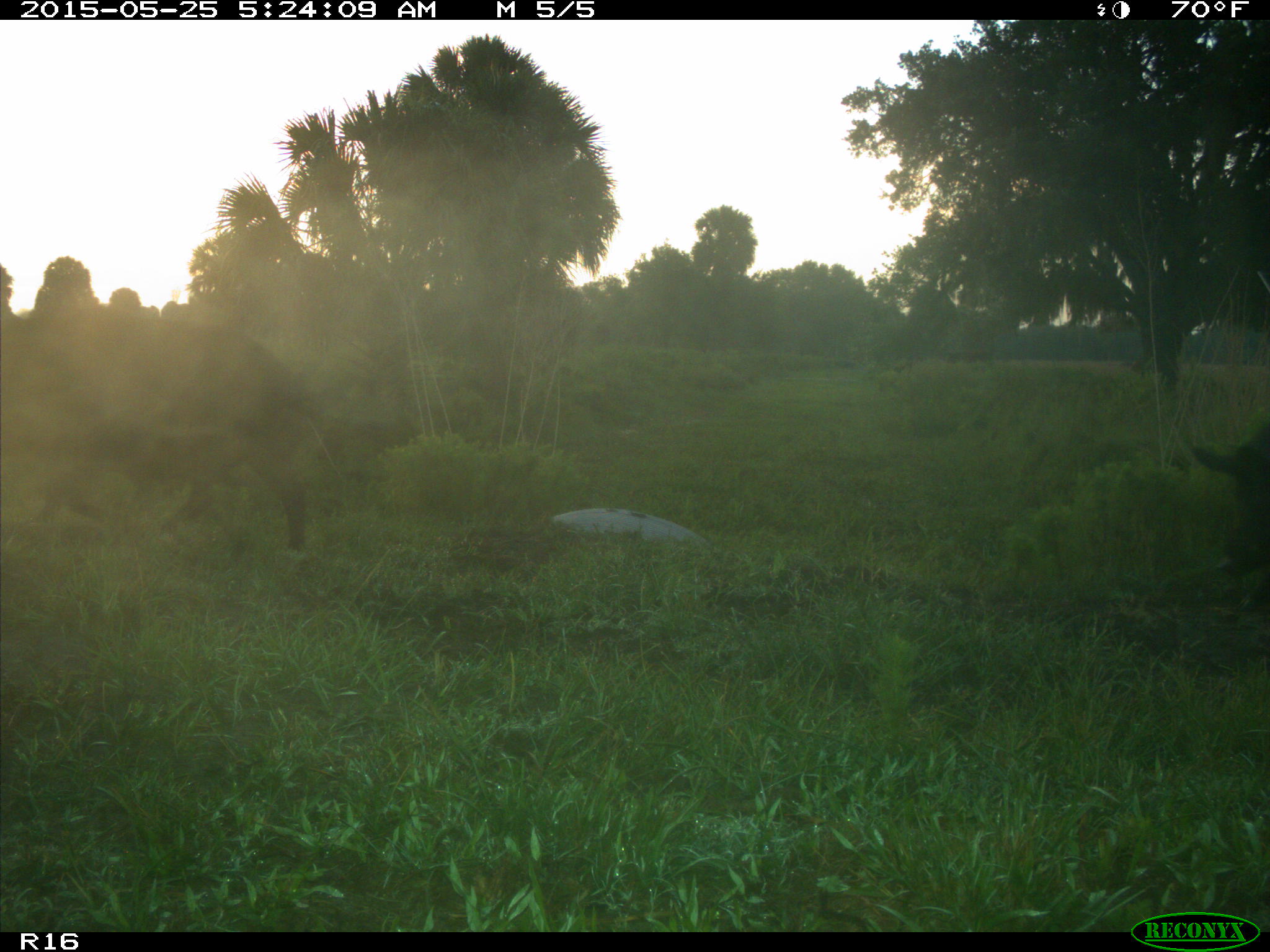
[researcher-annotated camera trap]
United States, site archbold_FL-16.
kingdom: Animalia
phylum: Chordata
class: Mammalia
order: Artiodactyla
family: Suidae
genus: Sus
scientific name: Sus scrofa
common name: wild boar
Sus scrofa (wild boar).